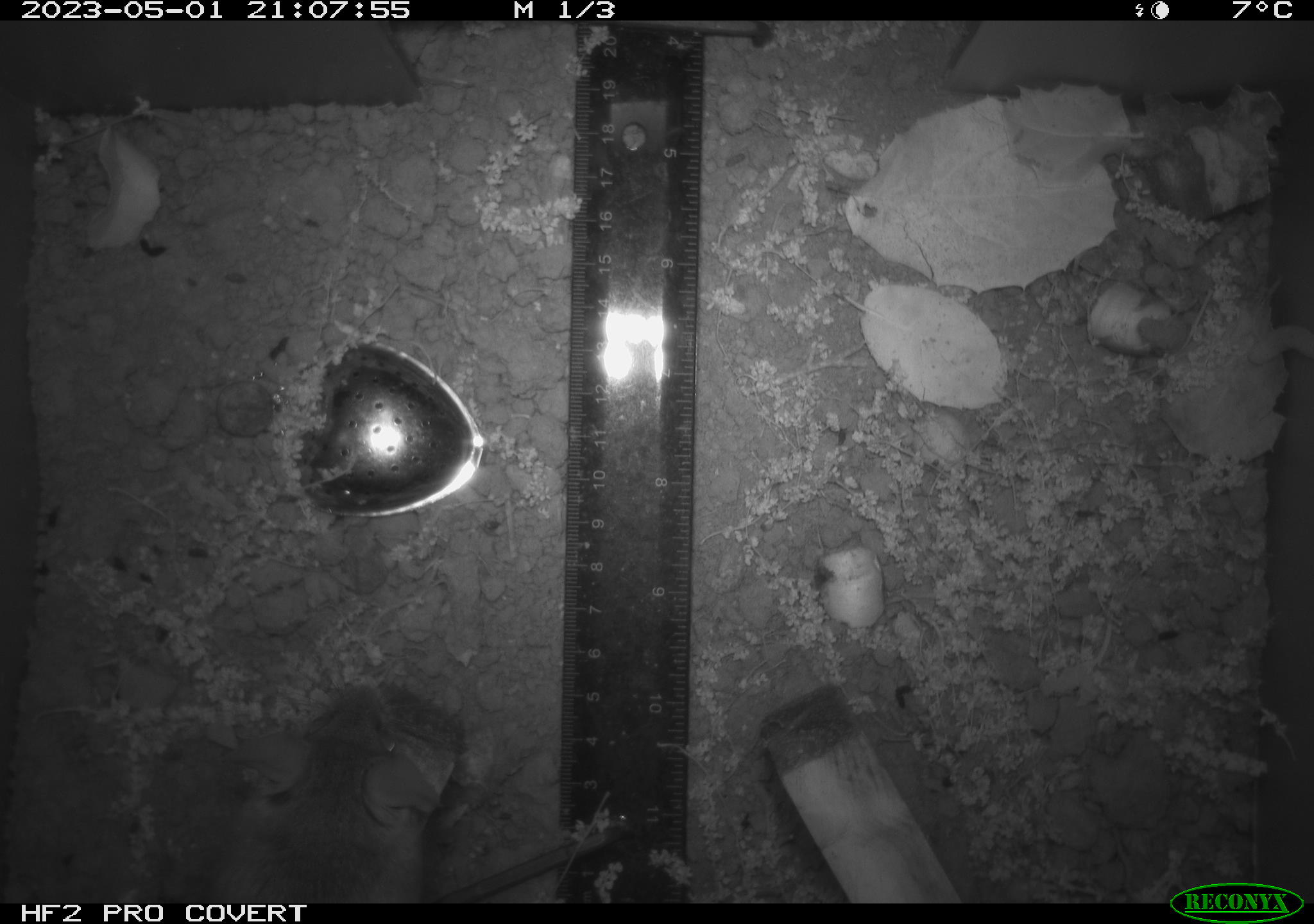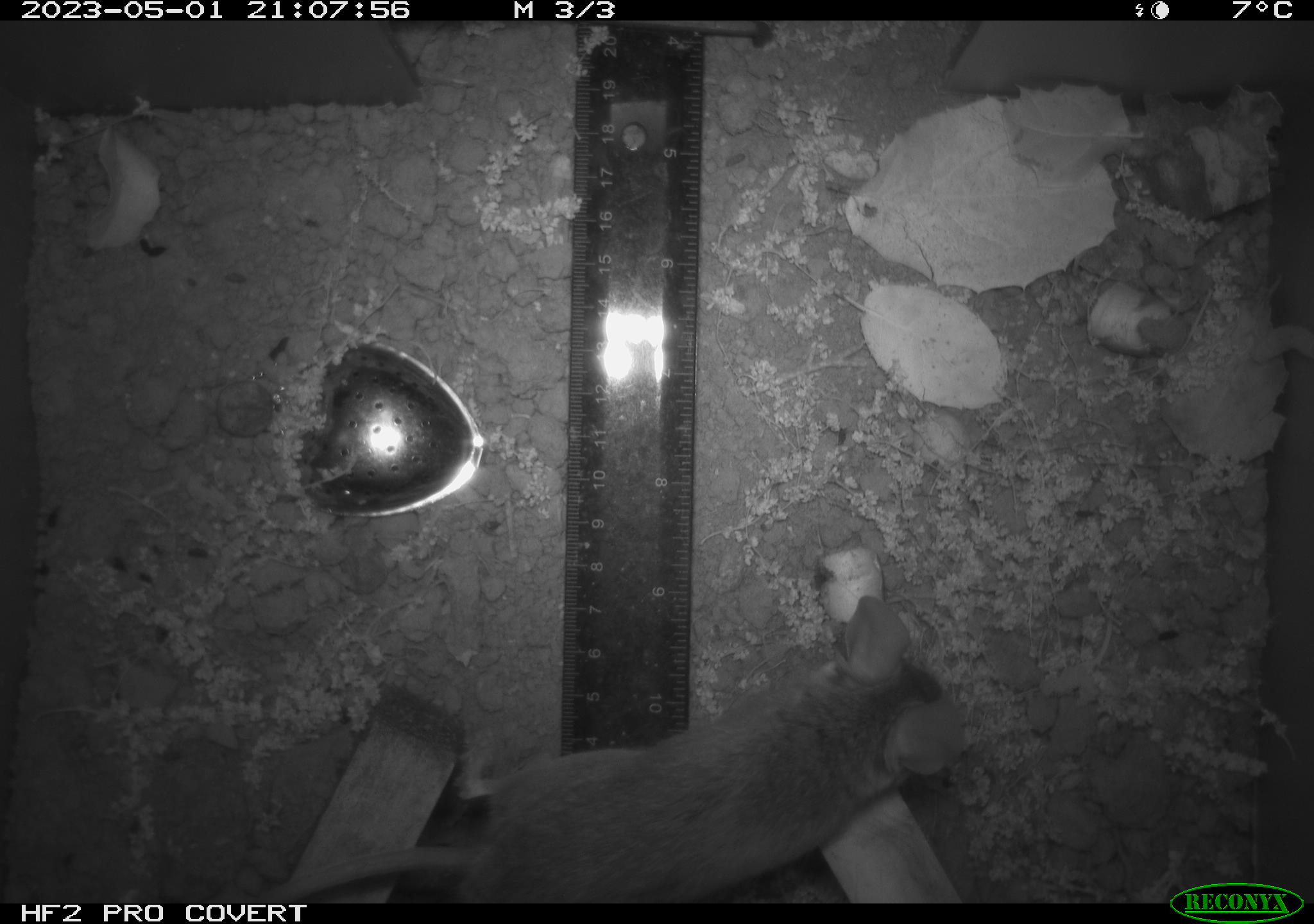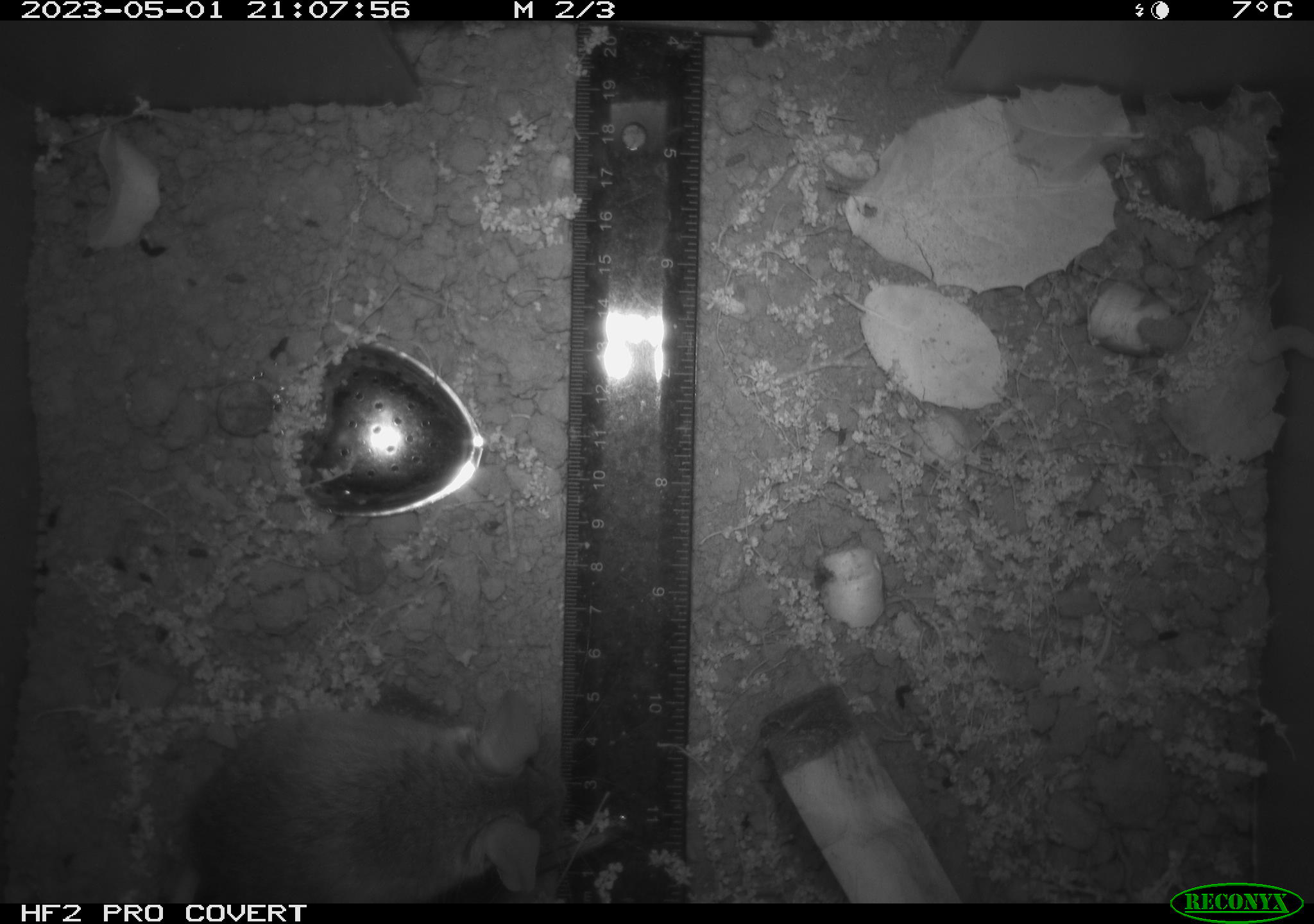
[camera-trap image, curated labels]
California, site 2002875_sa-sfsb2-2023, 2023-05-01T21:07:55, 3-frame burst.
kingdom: Animalia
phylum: Chordata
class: Mammalia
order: Rodentia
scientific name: Rodentia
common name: mouse species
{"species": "mouse species (Rodentia)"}